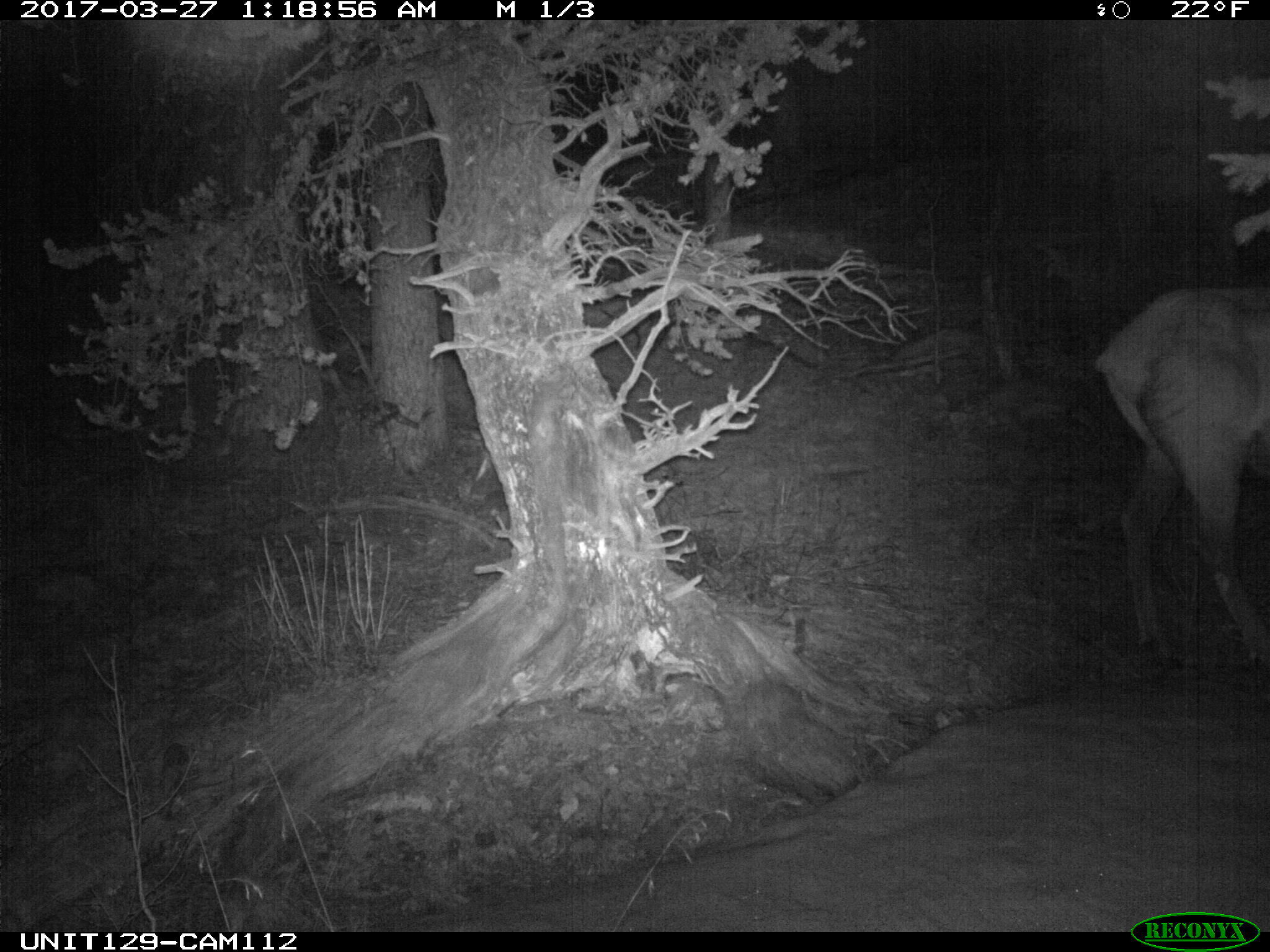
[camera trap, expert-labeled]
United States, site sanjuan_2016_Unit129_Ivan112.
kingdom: Animalia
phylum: Chordata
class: Mammalia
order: Artiodactyla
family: Cervidae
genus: Cervus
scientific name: Cervus elaphus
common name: red deer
Cervus elaphus (red deer).